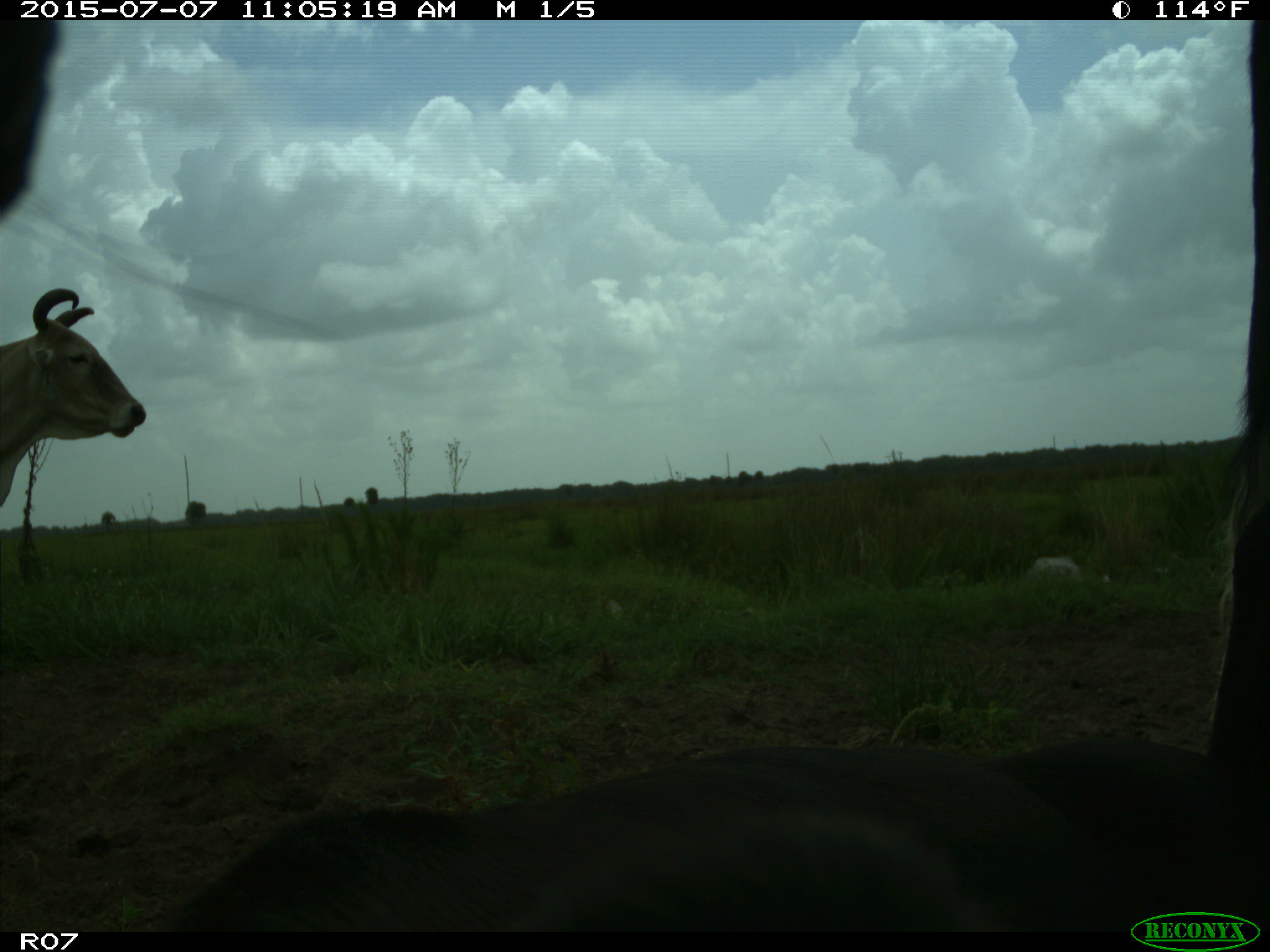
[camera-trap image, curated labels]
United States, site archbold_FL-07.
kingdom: Animalia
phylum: Chordata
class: Mammalia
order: Artiodactyla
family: Bovidae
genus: Bos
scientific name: Bos taurus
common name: domestic cow